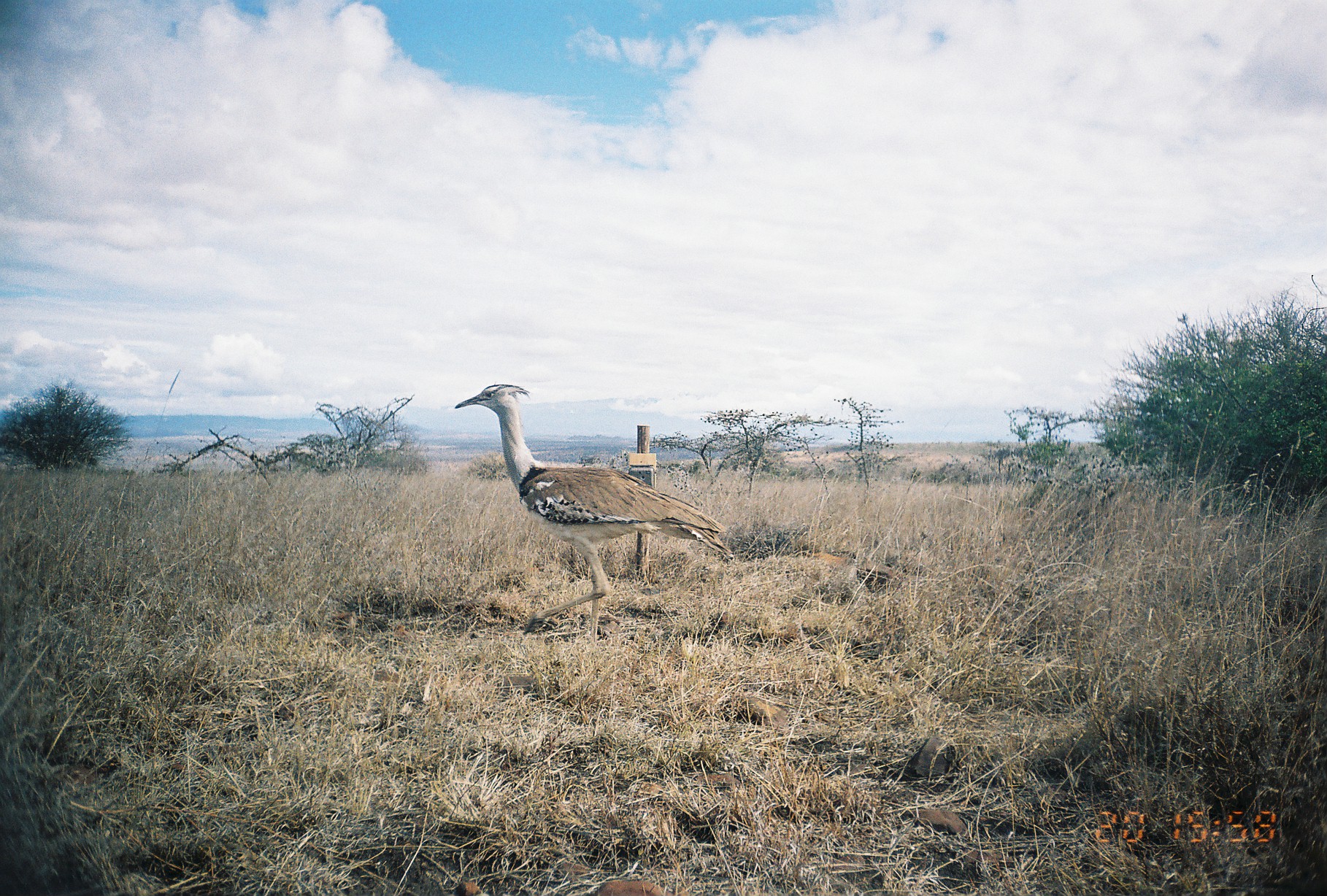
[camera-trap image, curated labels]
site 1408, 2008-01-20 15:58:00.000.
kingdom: Animalia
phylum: Chordata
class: Aves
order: Otidiformes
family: Otididae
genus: Ardeotis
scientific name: Ardeotis kori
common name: kori bustard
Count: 1.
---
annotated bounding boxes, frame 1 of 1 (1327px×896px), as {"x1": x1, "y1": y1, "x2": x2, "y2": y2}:
ardeotis kori: {"x1": 454, "y1": 383, "x2": 732, "y2": 654}